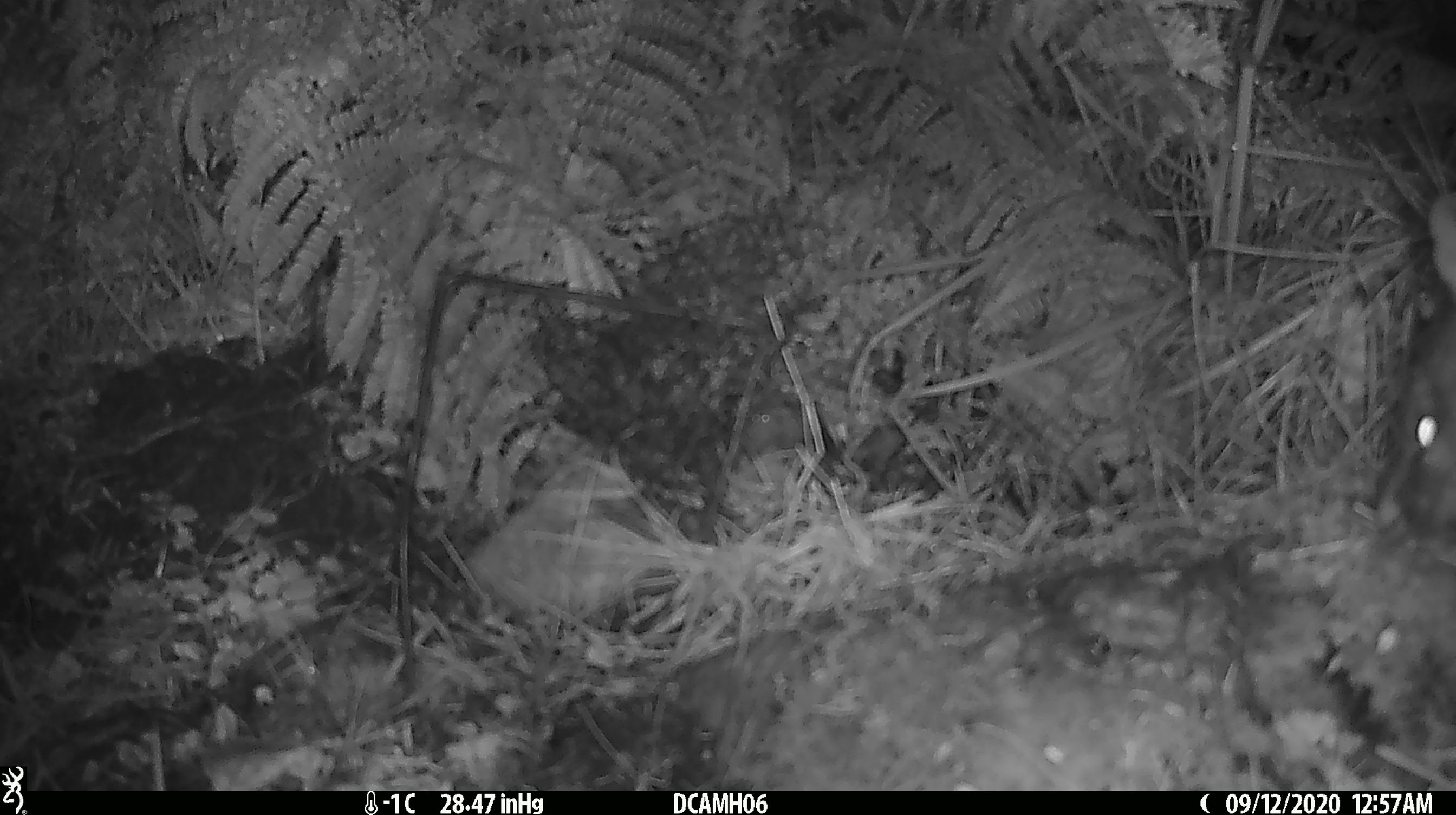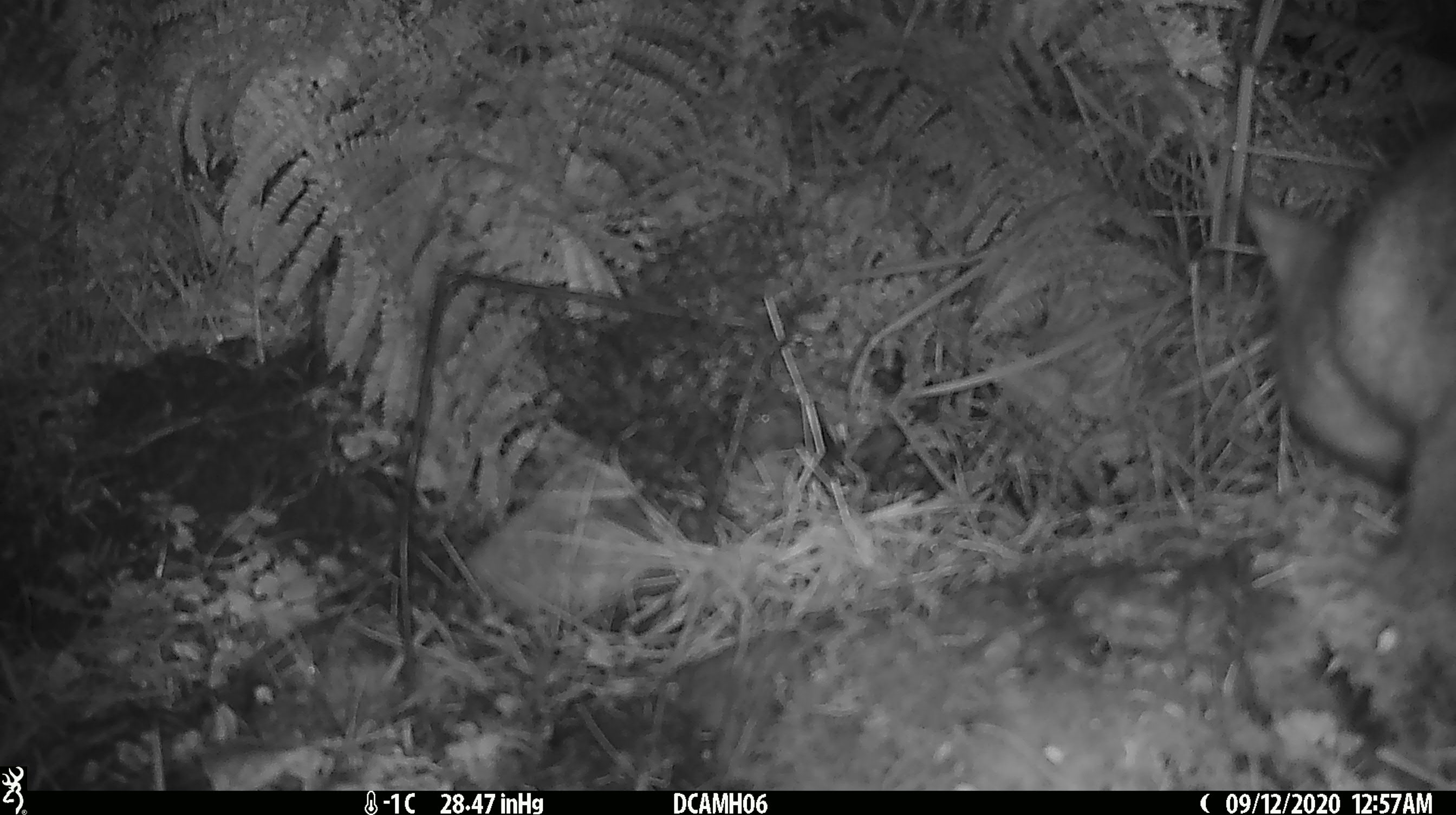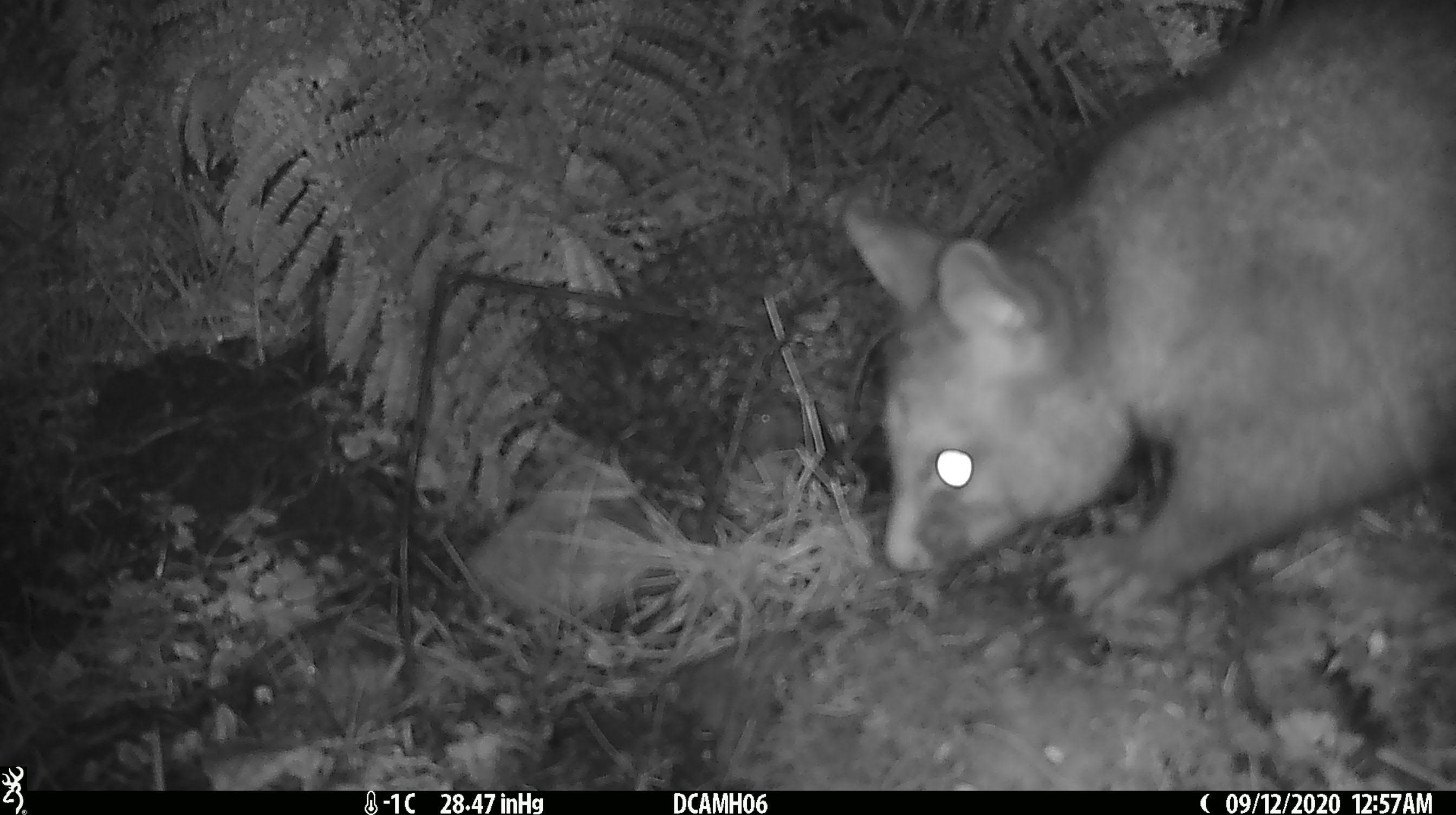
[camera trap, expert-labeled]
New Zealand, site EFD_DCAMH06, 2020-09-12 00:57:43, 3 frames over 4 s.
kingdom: Animalia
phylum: Chordata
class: Mammalia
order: Diprotodontia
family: Phalangeridae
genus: Trichosurus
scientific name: Trichosurus vulpecula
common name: common brushtail possum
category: possum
Possum (common brushtail possum) (Trichosurus vulpecula).